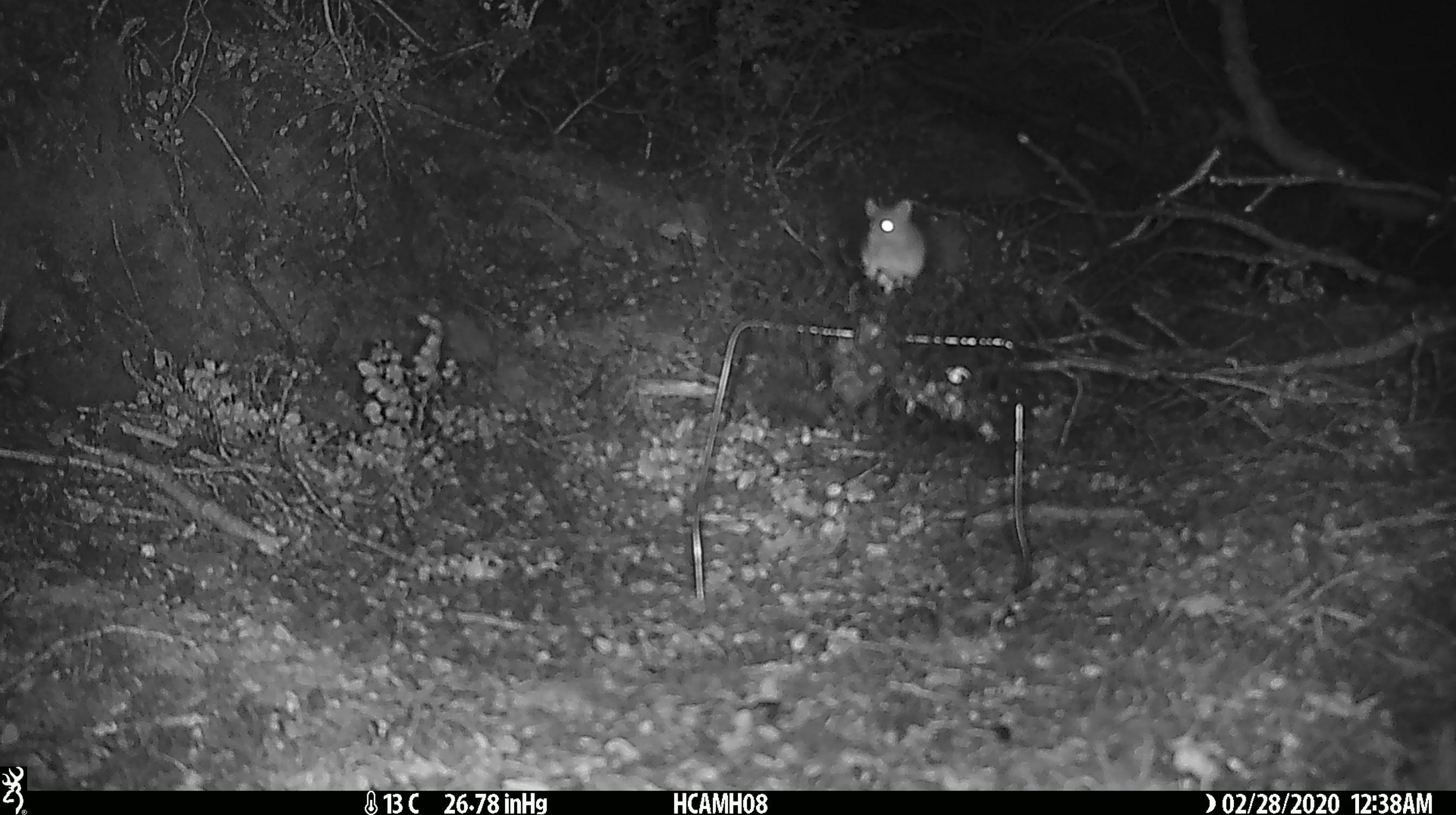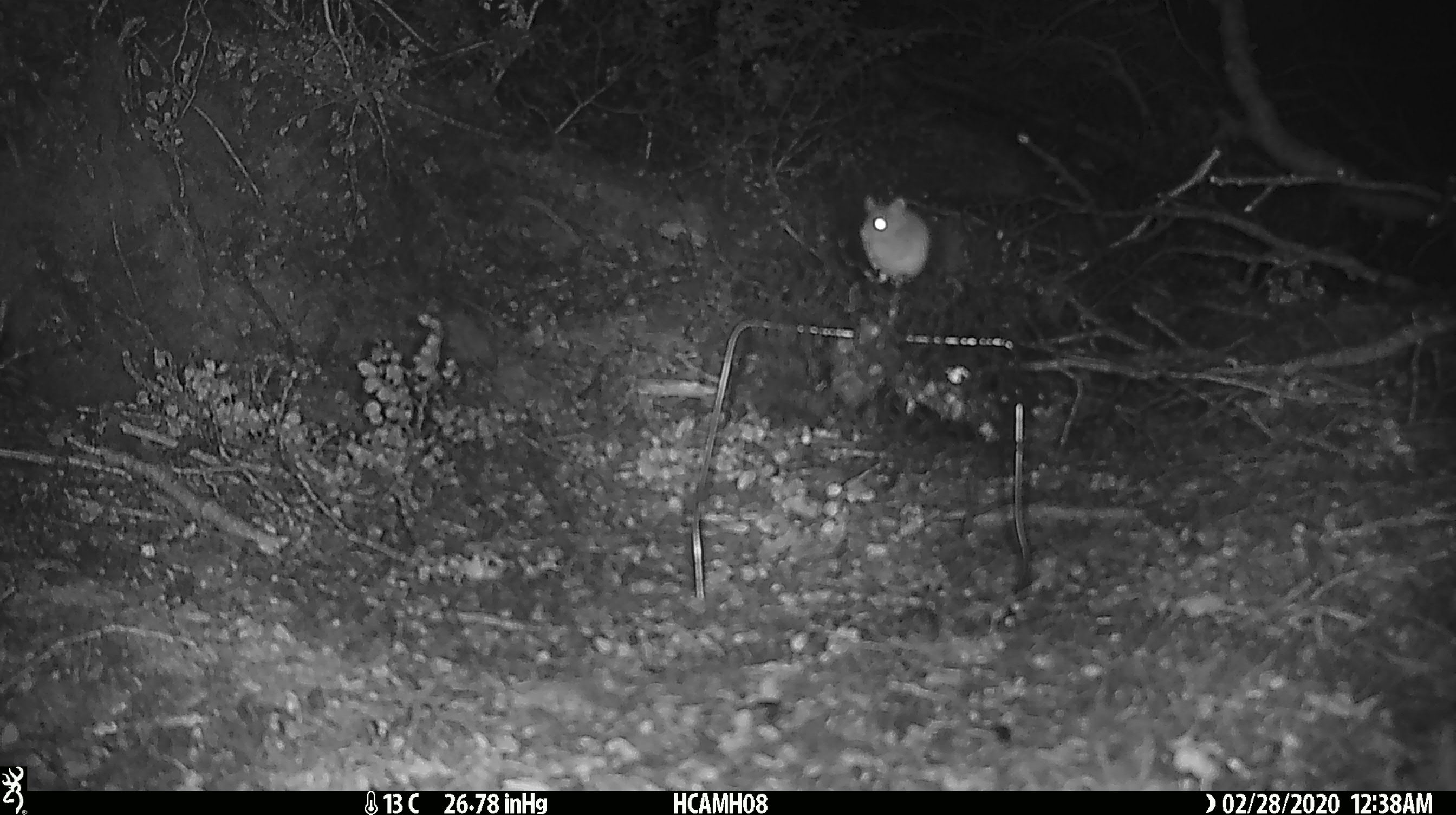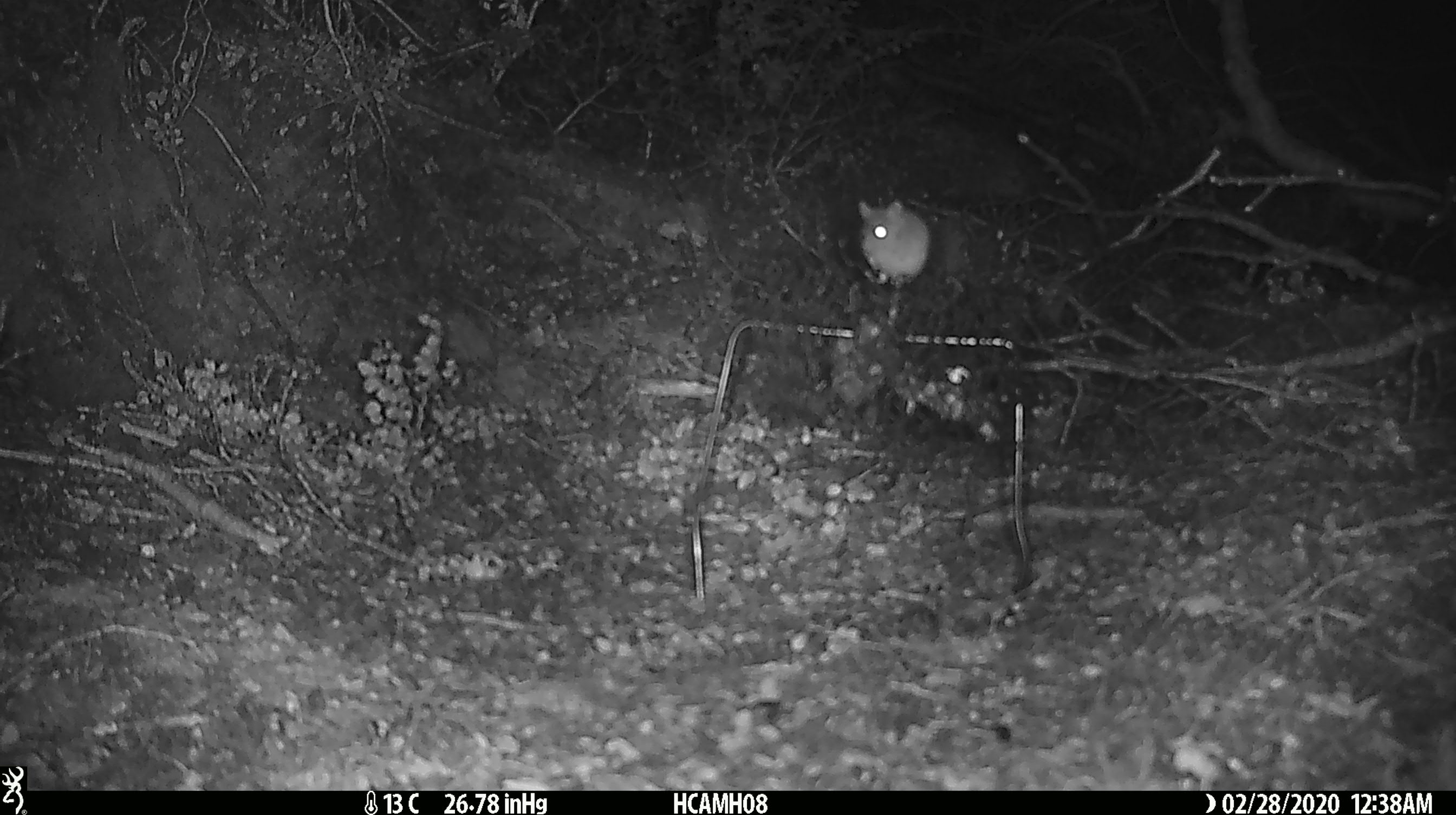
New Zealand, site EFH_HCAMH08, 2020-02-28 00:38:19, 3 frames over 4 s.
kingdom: Animalia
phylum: Chordata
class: Mammalia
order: Rodentia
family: Muridae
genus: Mus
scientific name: Mus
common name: mouse